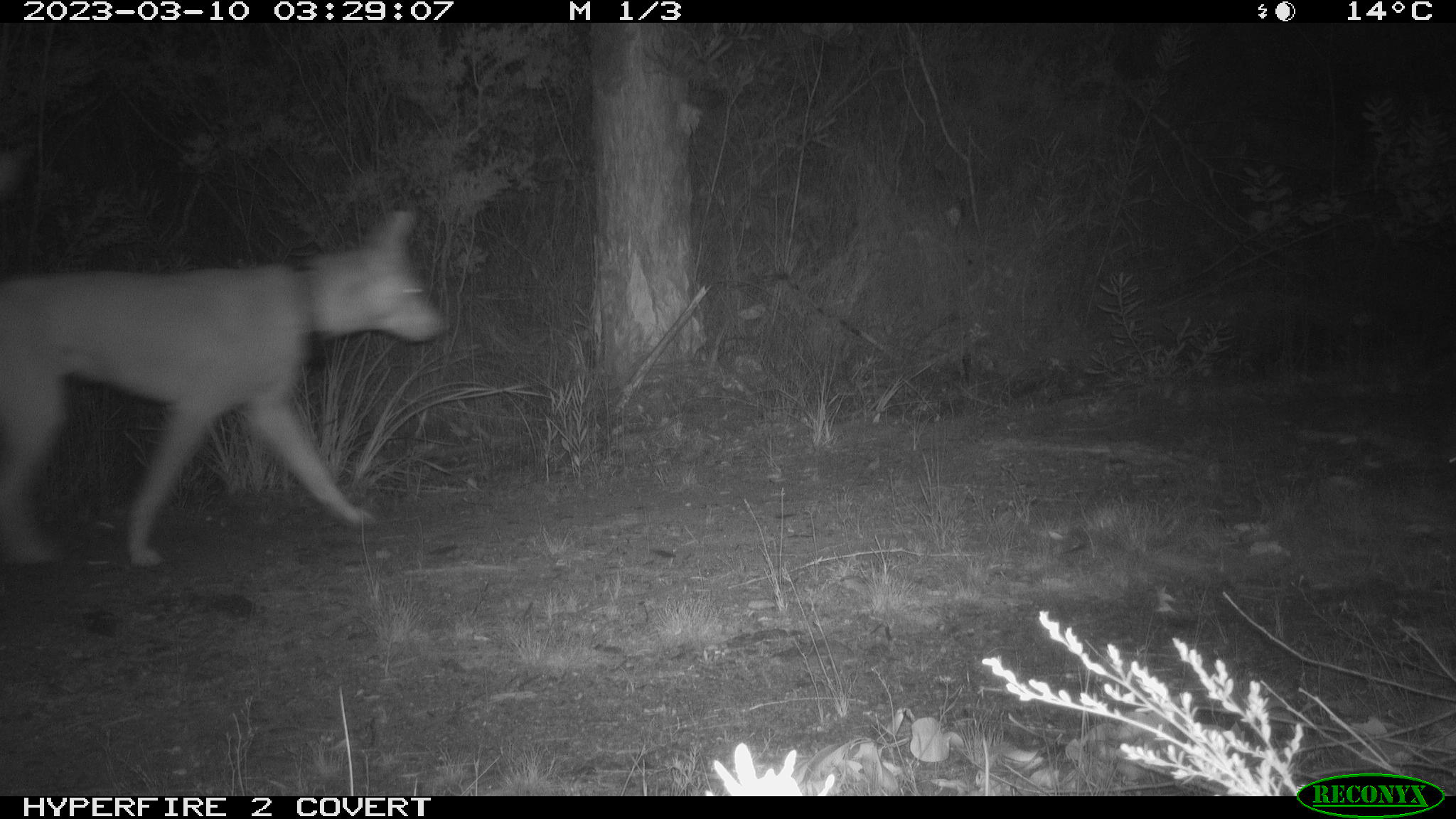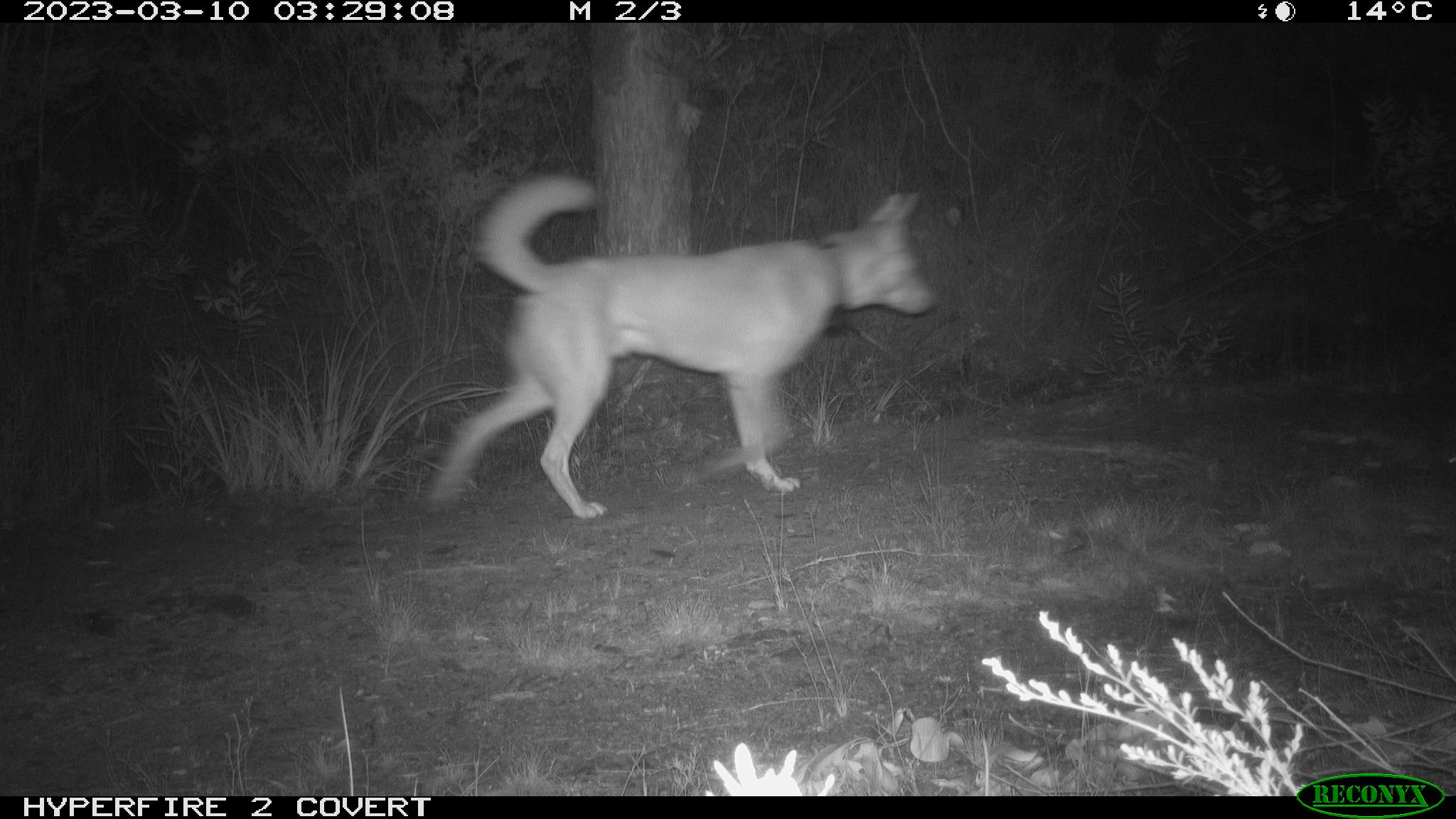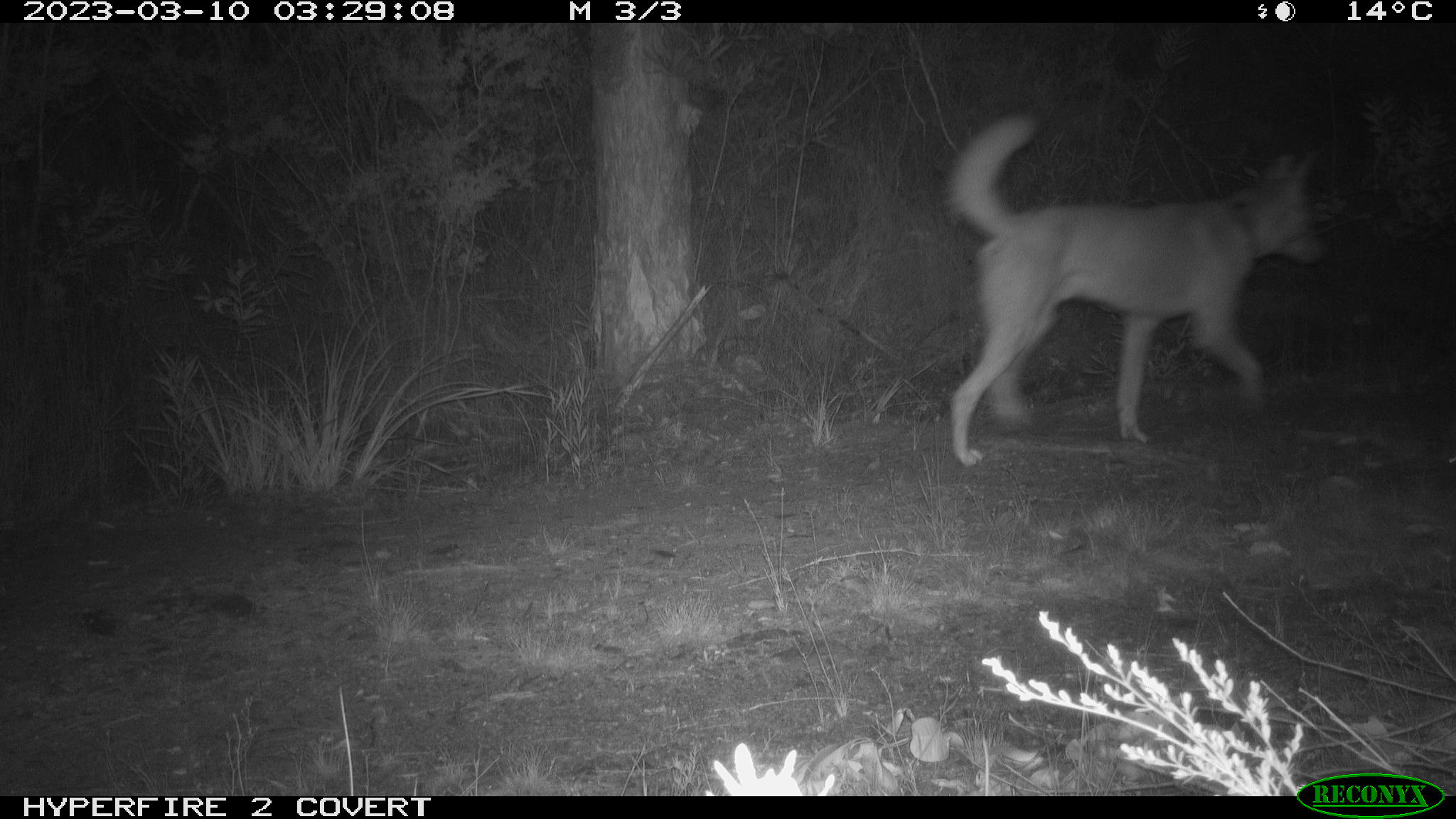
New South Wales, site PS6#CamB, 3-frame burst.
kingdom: Animalia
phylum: Chordata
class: Mammalia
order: Carnivora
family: Canidae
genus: Canis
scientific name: Canis familiaris dingo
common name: dingo